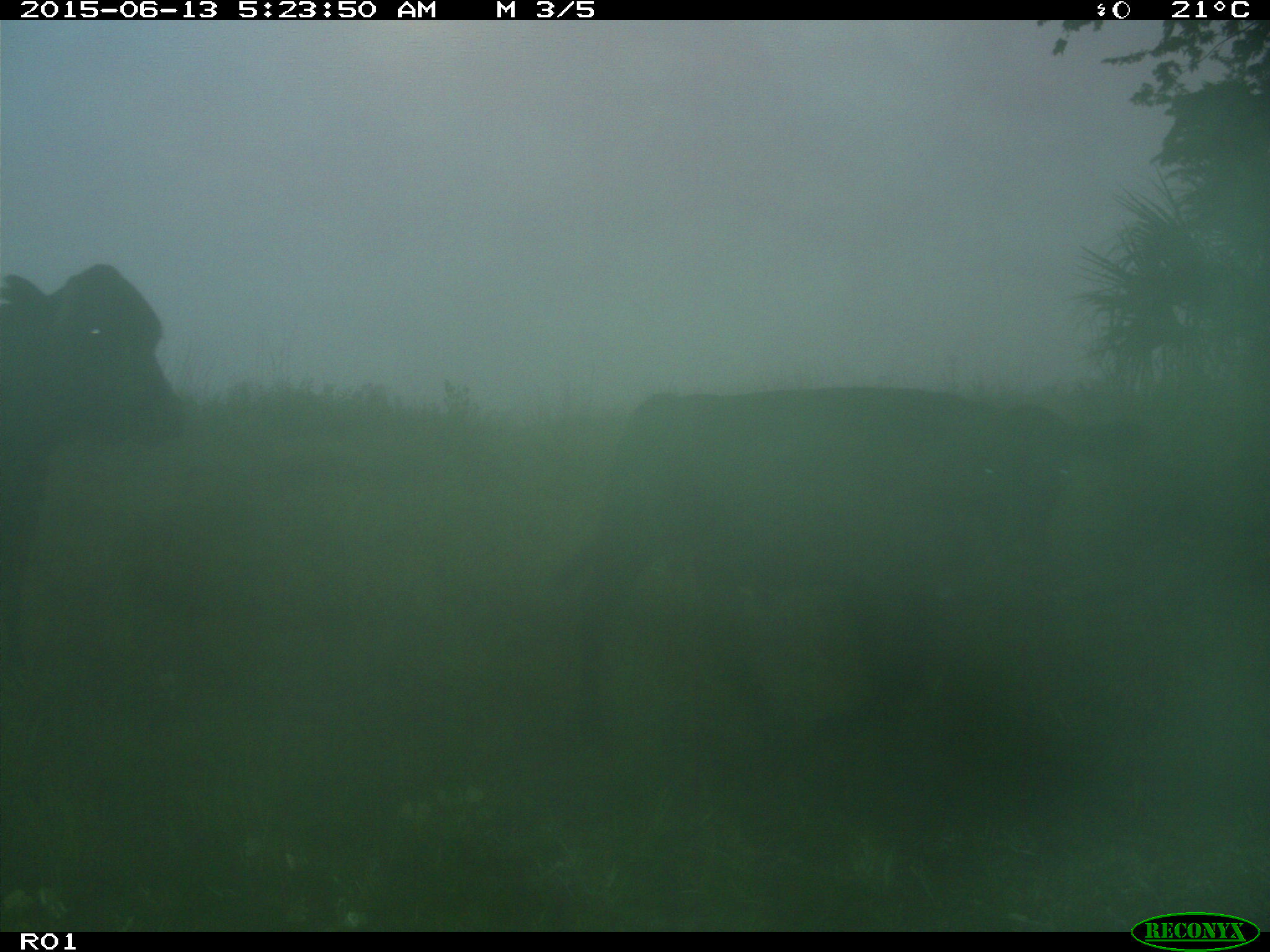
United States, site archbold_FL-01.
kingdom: Animalia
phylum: Chordata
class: Mammalia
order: Artiodactyla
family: Bovidae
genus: Bos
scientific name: Bos taurus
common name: domestic cow